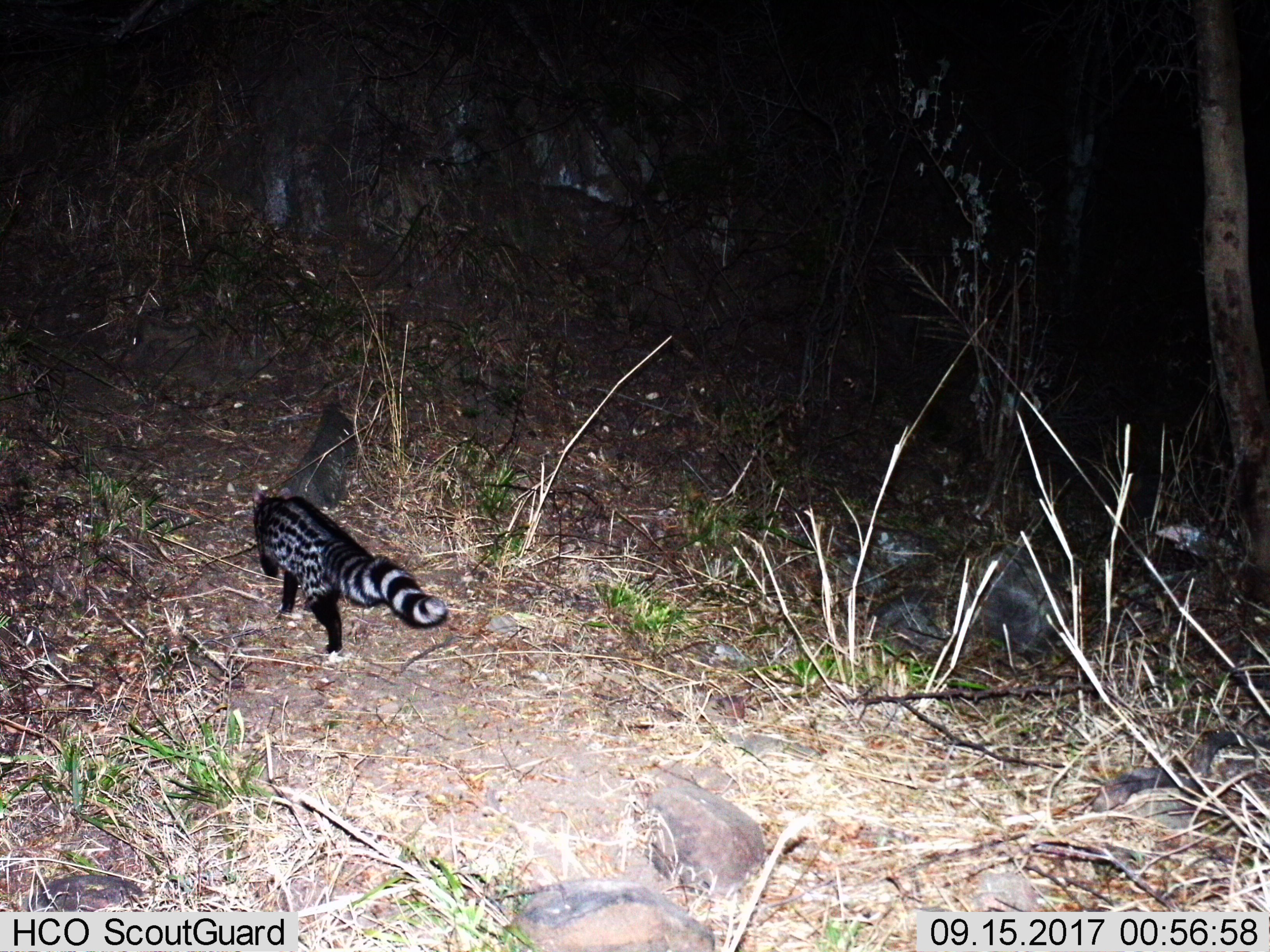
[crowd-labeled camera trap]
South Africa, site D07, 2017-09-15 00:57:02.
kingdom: Animalia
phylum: Chordata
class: Mammalia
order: Carnivora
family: Viverridae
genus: Genetta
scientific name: Genetta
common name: common small-spotted genet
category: genetcommonsmallspotted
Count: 1.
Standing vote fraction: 0%.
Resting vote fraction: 0%.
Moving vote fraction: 100%.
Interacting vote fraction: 12%.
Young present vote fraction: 0%.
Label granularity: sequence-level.